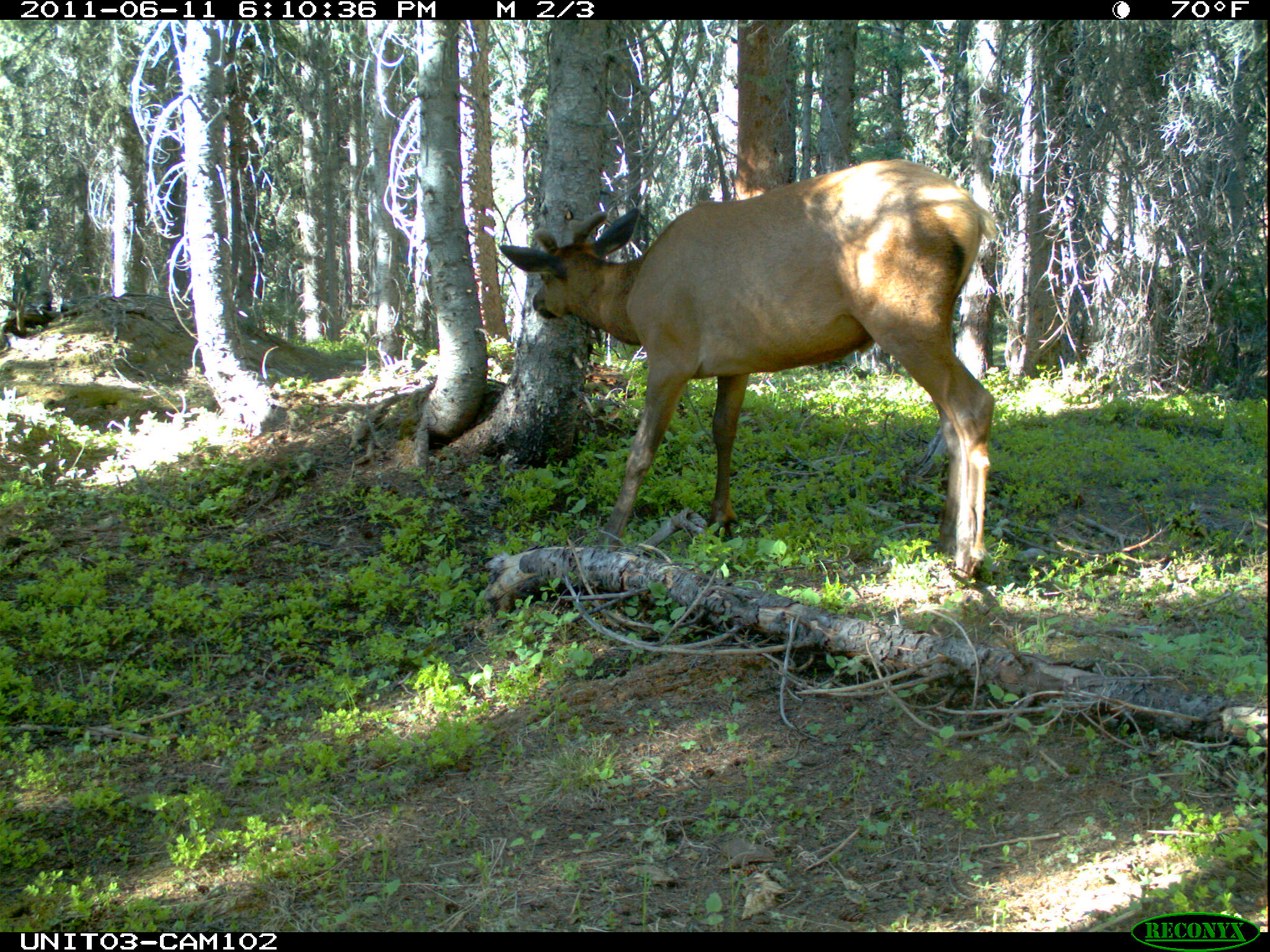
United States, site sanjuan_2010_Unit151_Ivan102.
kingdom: Animalia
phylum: Chordata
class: Mammalia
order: Artiodactyla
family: Cervidae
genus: Cervus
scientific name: Cervus elaphus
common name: red deer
Cervus elaphus (red deer).